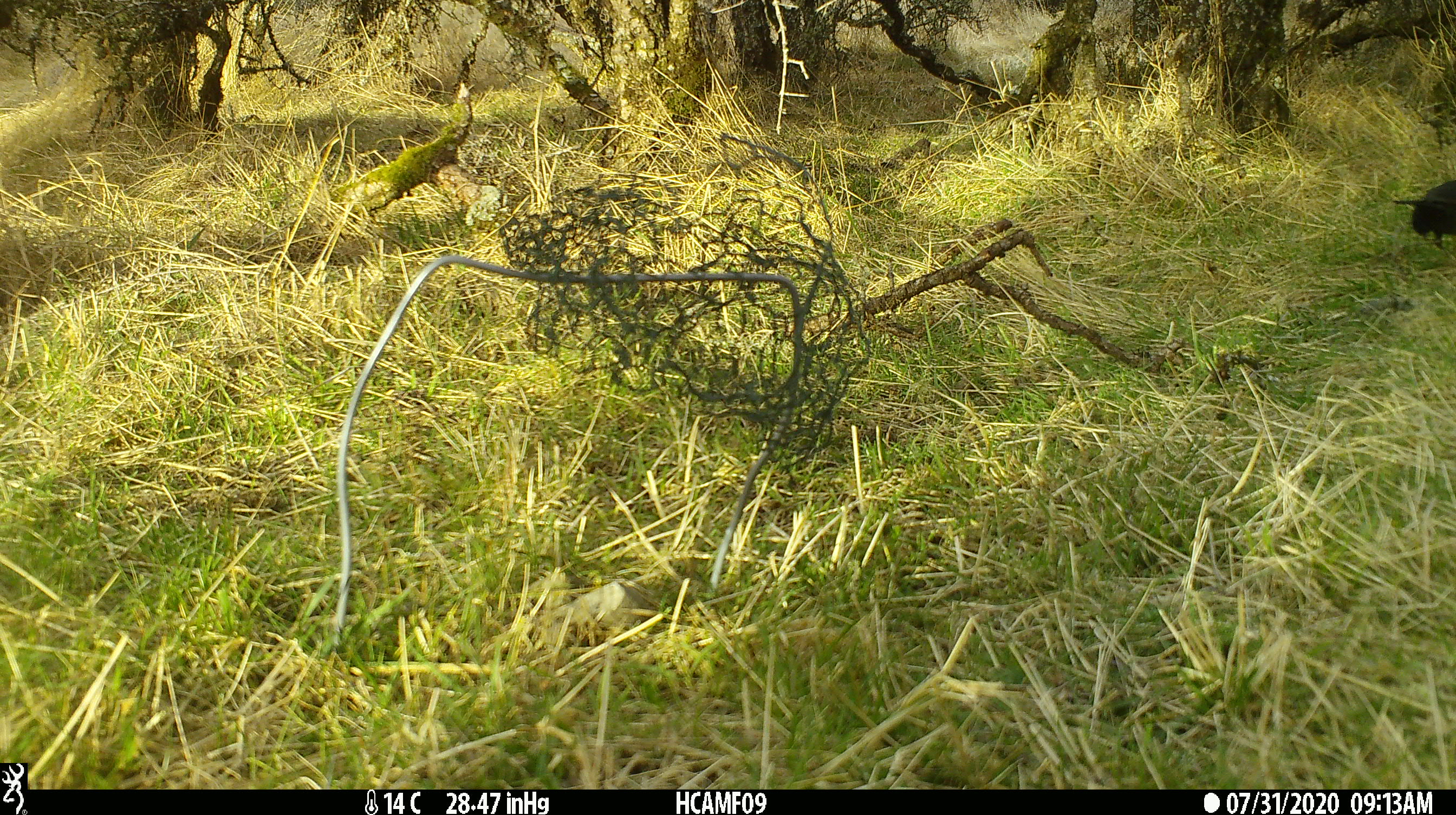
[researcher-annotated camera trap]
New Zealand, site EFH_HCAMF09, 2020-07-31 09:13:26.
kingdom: Animalia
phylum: Chordata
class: Aves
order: Passeriformes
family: Turdidae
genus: Turdus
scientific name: Turdus merula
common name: eurasian blackbird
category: blackbird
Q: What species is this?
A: Blackbird (eurasian blackbird) (Turdus merula).